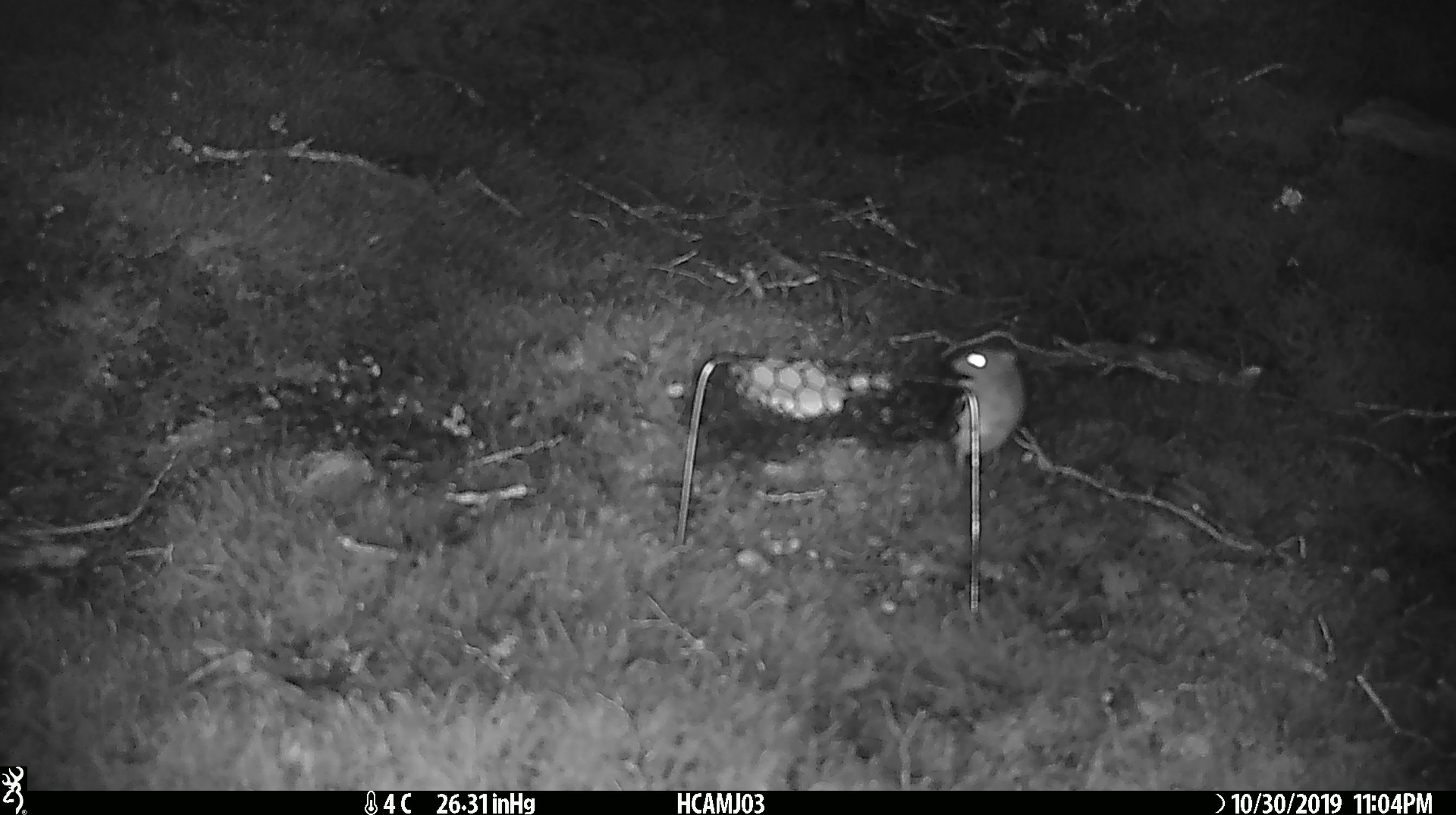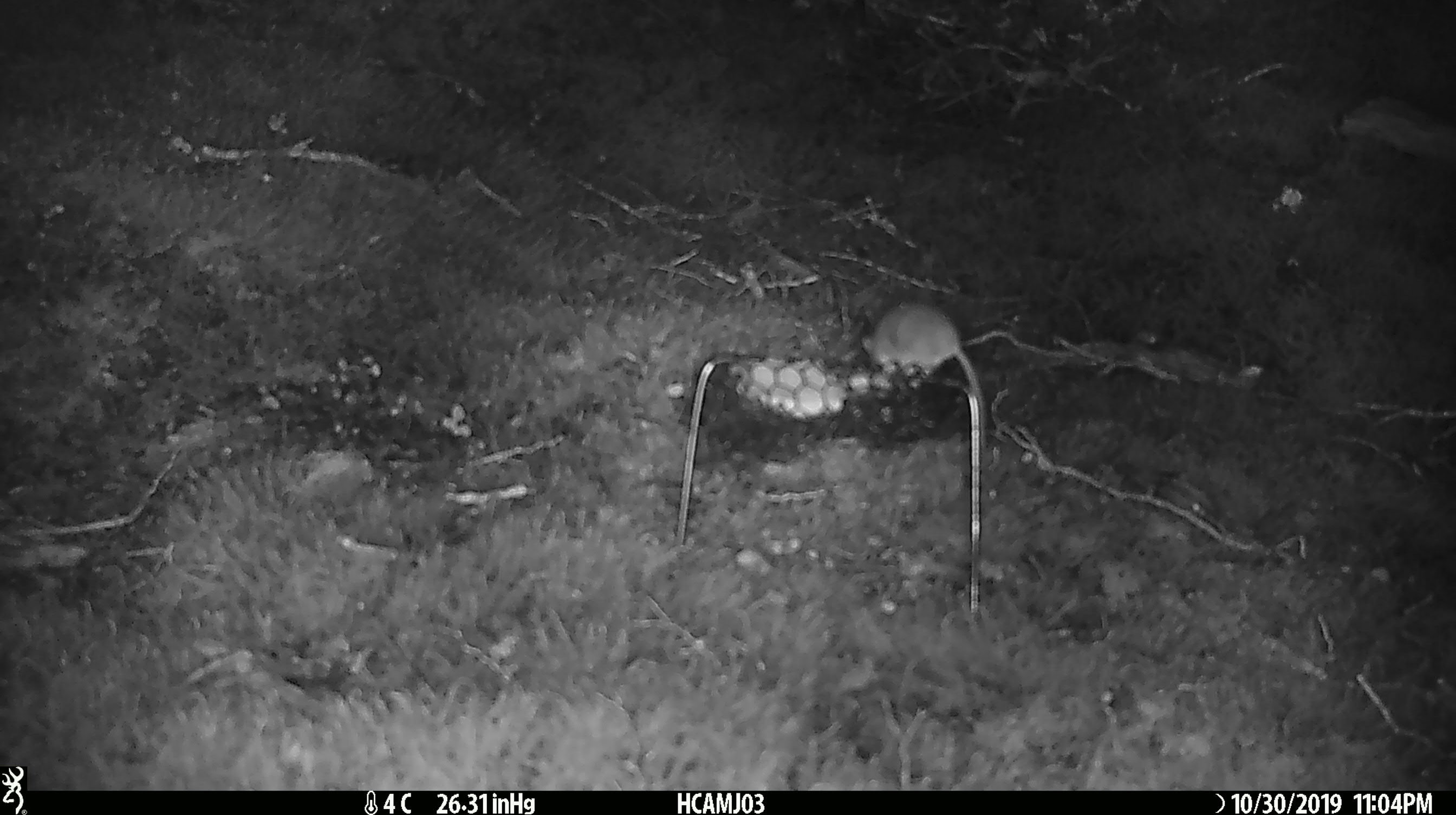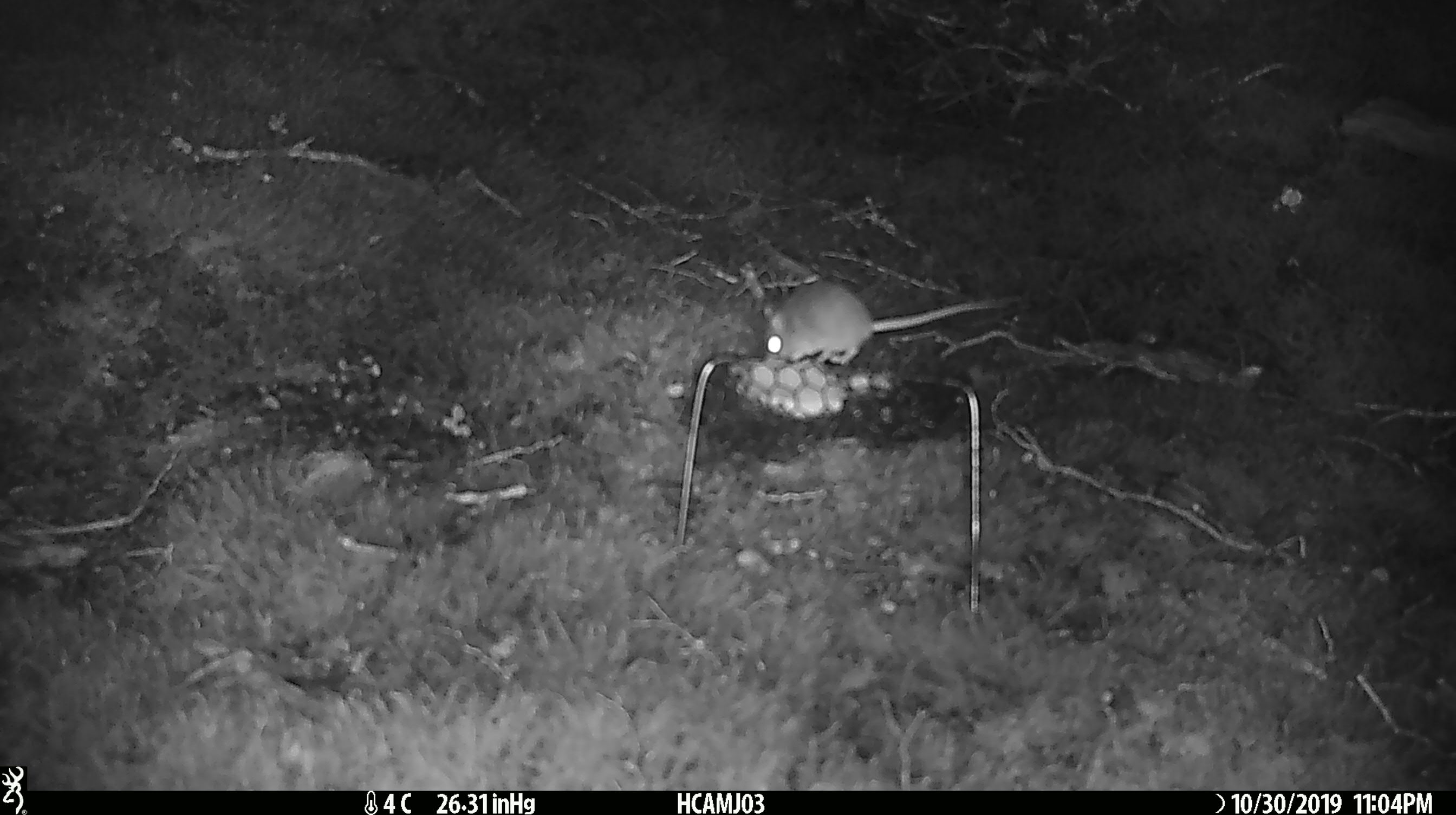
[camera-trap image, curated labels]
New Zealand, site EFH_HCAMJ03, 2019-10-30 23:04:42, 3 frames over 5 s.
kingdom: Animalia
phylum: Chordata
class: Mammalia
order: Rodentia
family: Muridae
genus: Mus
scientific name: Mus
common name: mouse